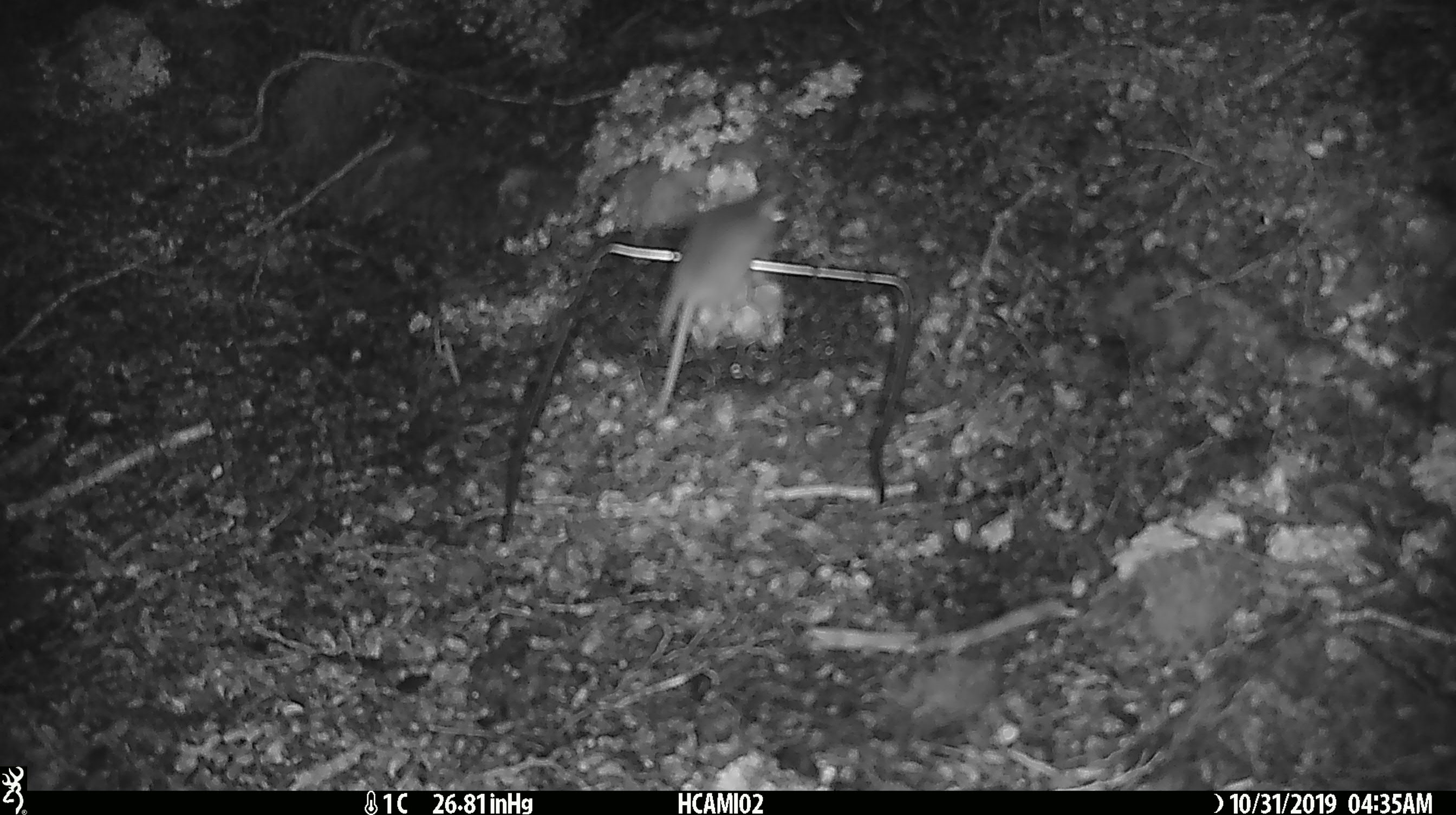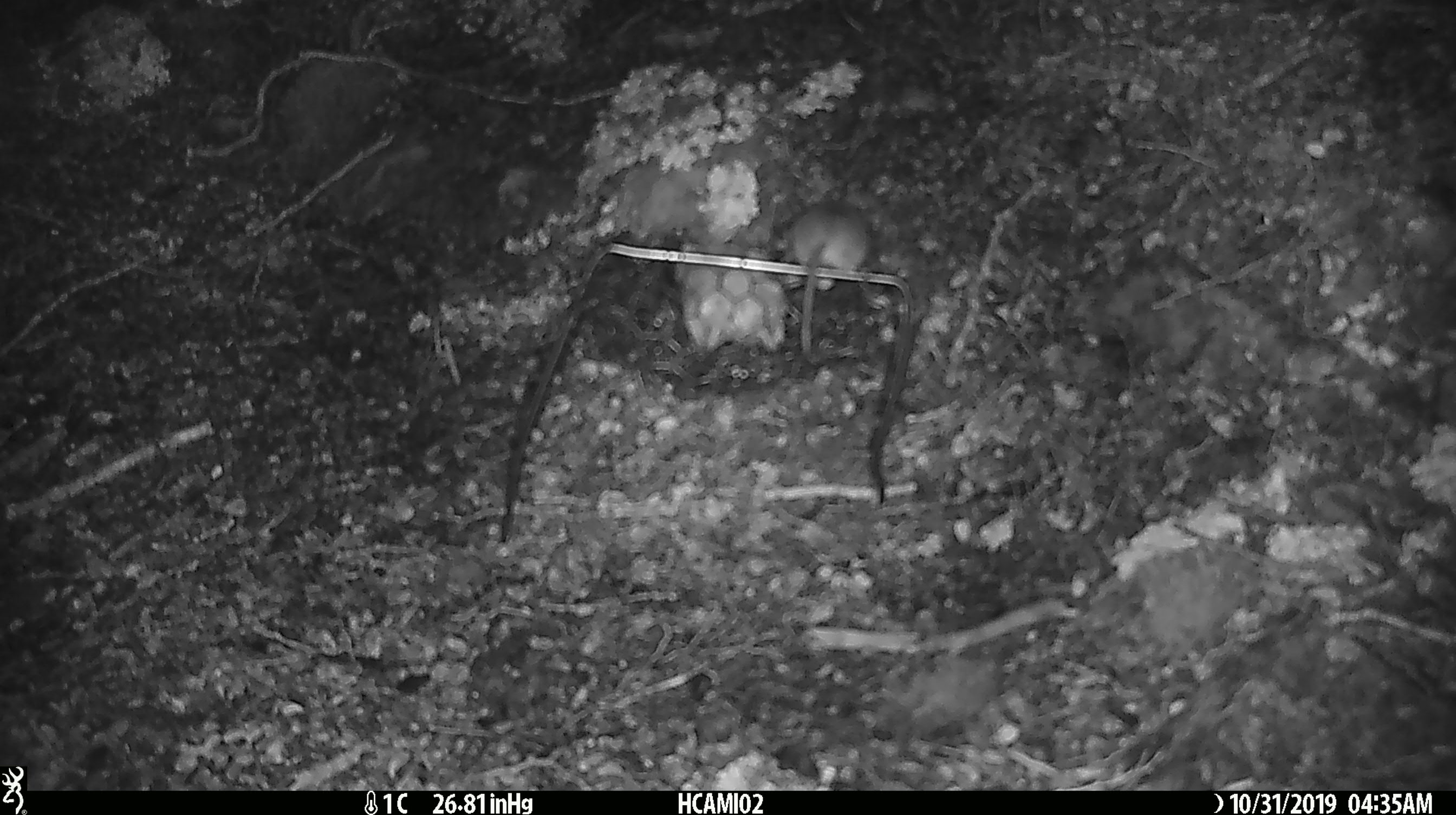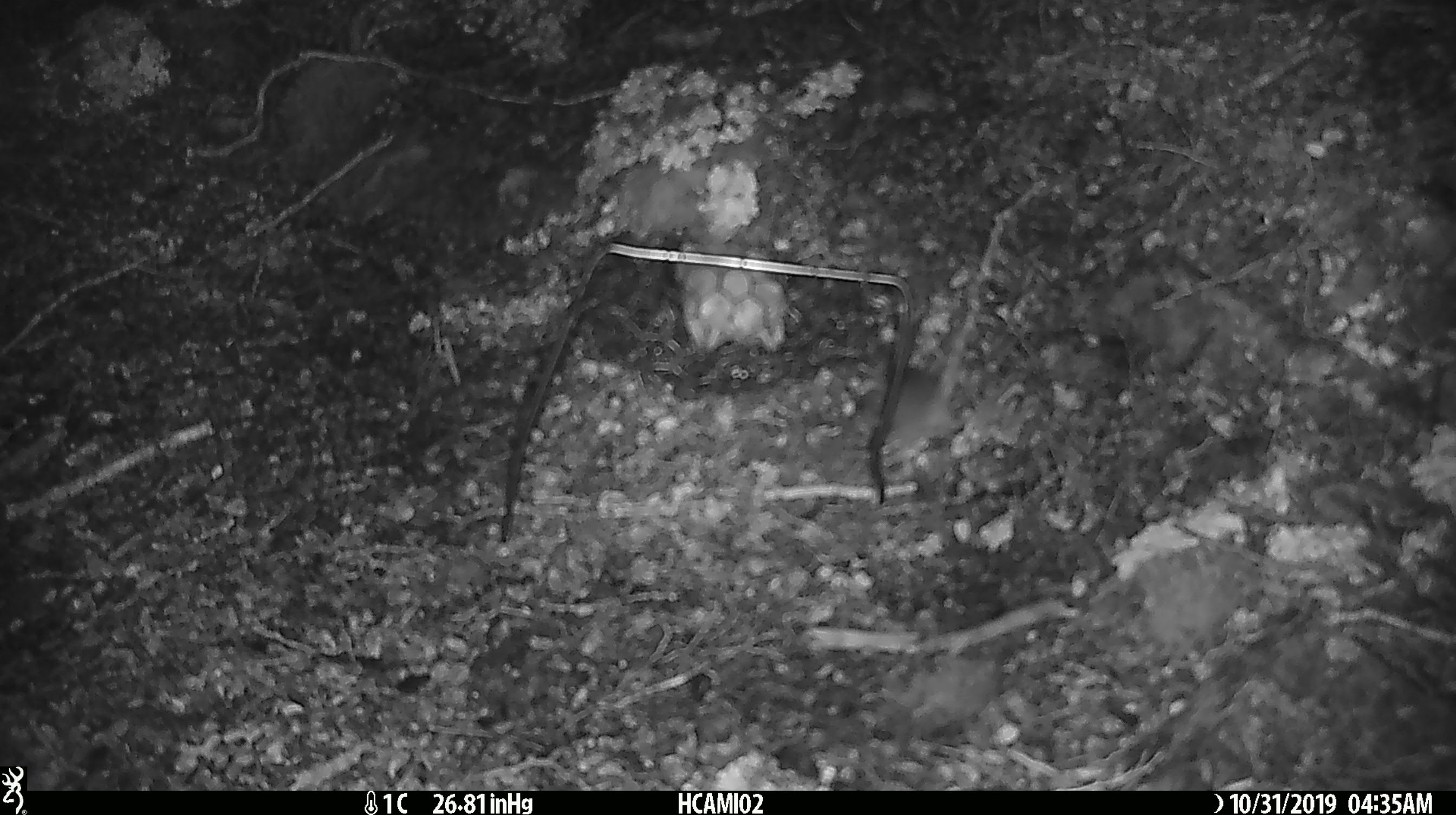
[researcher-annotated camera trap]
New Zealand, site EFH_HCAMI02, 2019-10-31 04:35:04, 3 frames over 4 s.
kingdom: Animalia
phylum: Chordata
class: Mammalia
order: Rodentia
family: Muridae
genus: Mus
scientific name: Mus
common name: mouse